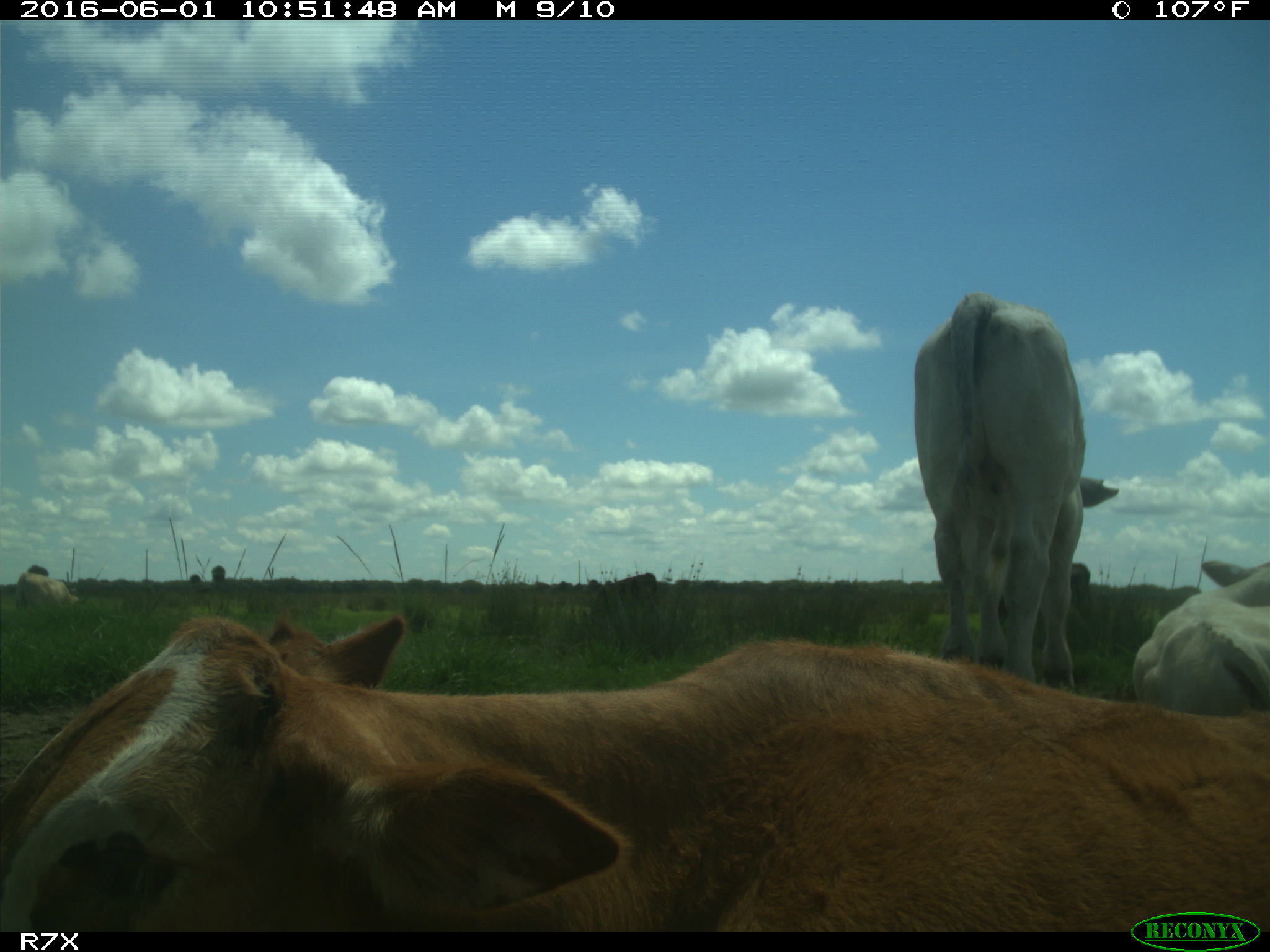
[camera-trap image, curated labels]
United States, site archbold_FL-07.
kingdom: Animalia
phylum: Chordata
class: Mammalia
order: Artiodactyla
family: Bovidae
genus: Bos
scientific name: Bos taurus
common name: domestic cow